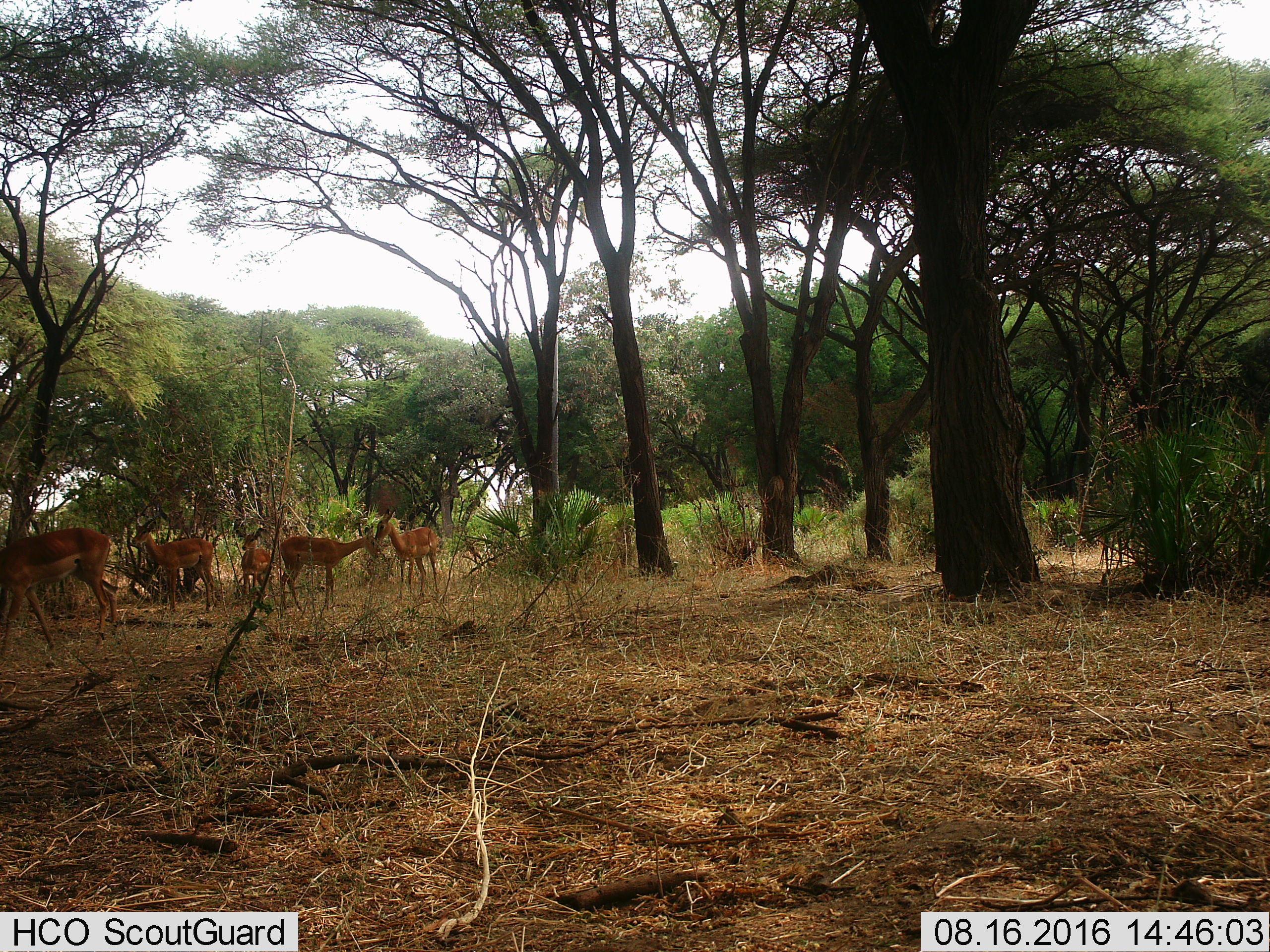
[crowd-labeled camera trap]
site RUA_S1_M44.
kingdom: Animalia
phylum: Chordata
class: Mammalia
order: Artiodactyla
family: Bovidae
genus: Aepyceros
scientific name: Aepyceros melampus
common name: impala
Impala (Aepyceros melampus), count 5. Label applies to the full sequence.